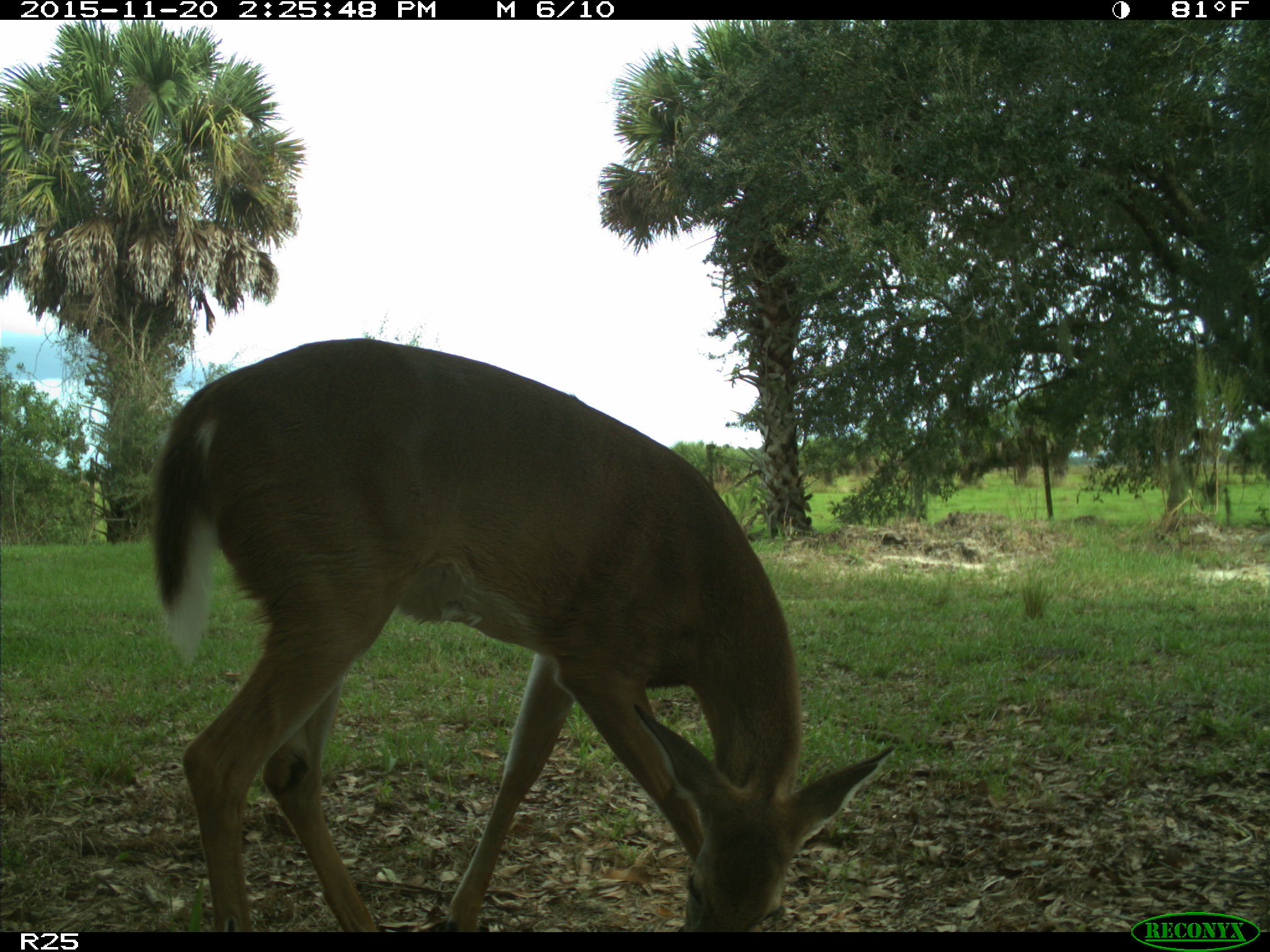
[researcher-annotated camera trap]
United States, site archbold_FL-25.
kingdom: Animalia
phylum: Chordata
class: Mammalia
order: Artiodactyla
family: Cervidae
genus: Odocoileus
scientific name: Odocoileus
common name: deer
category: unidentified deer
Unidentified deer (deer) (Odocoileus).